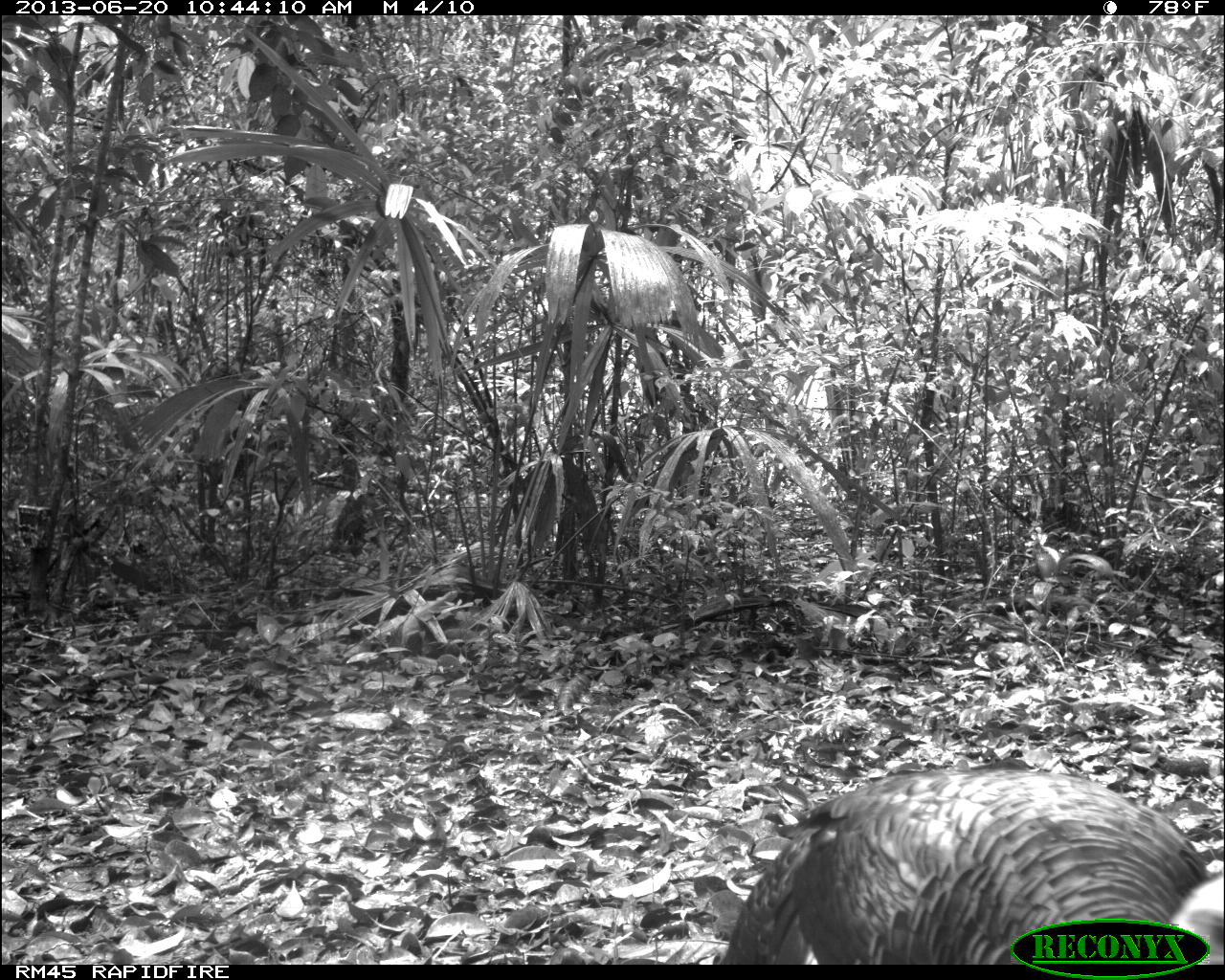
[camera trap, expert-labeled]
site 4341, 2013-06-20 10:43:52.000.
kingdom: Animalia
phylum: Chordata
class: Aves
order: Galliformes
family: Phasianidae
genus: Meleagris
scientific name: Meleagris ocellata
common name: ocellated turkey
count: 1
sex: female